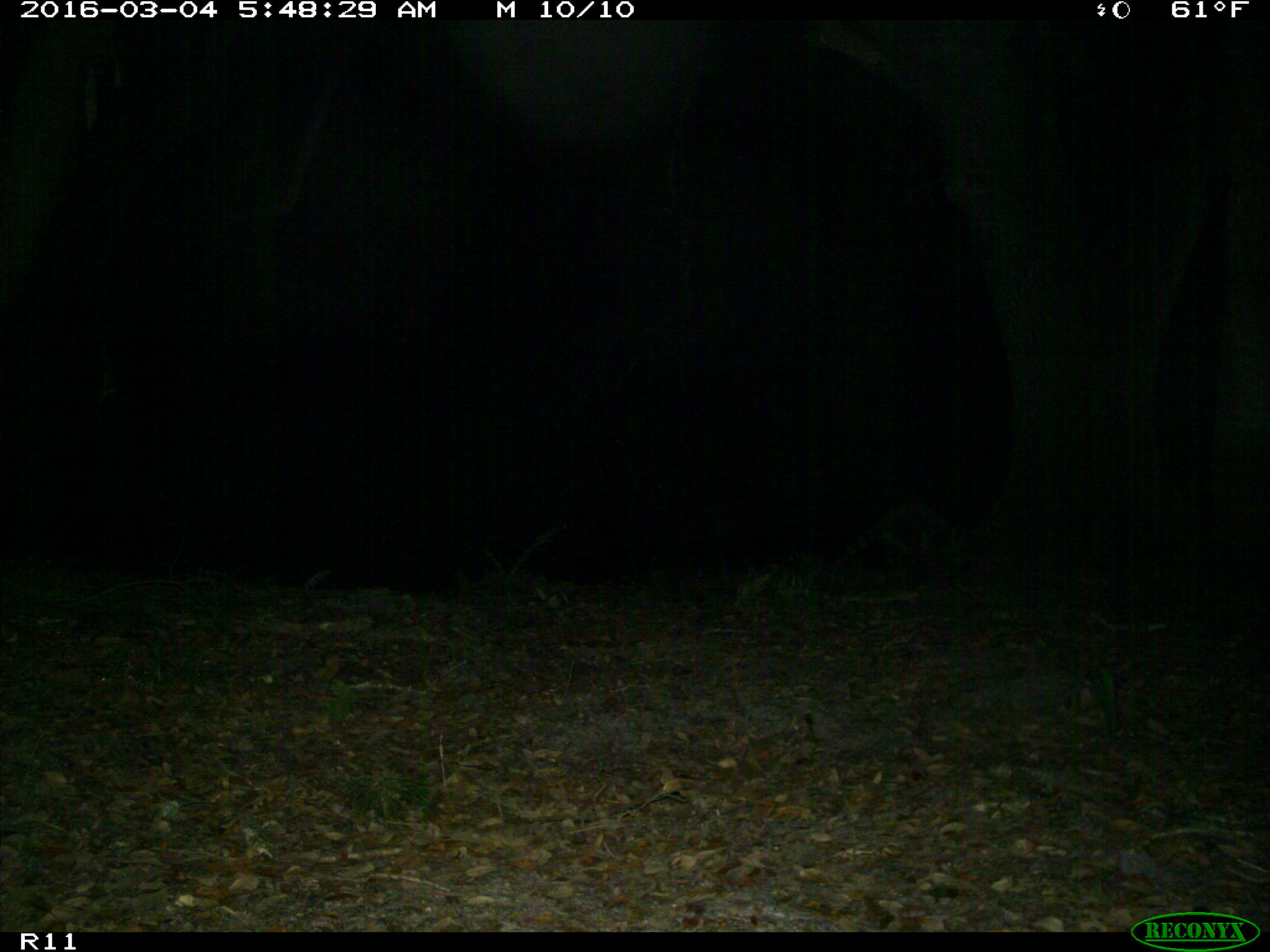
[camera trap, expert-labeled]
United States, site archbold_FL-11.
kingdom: Animalia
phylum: Chordata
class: Mammalia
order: Carnivora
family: Procyonidae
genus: Procyon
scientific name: Procyon lotor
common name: common raccoon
Procyon lotor (common raccoon).